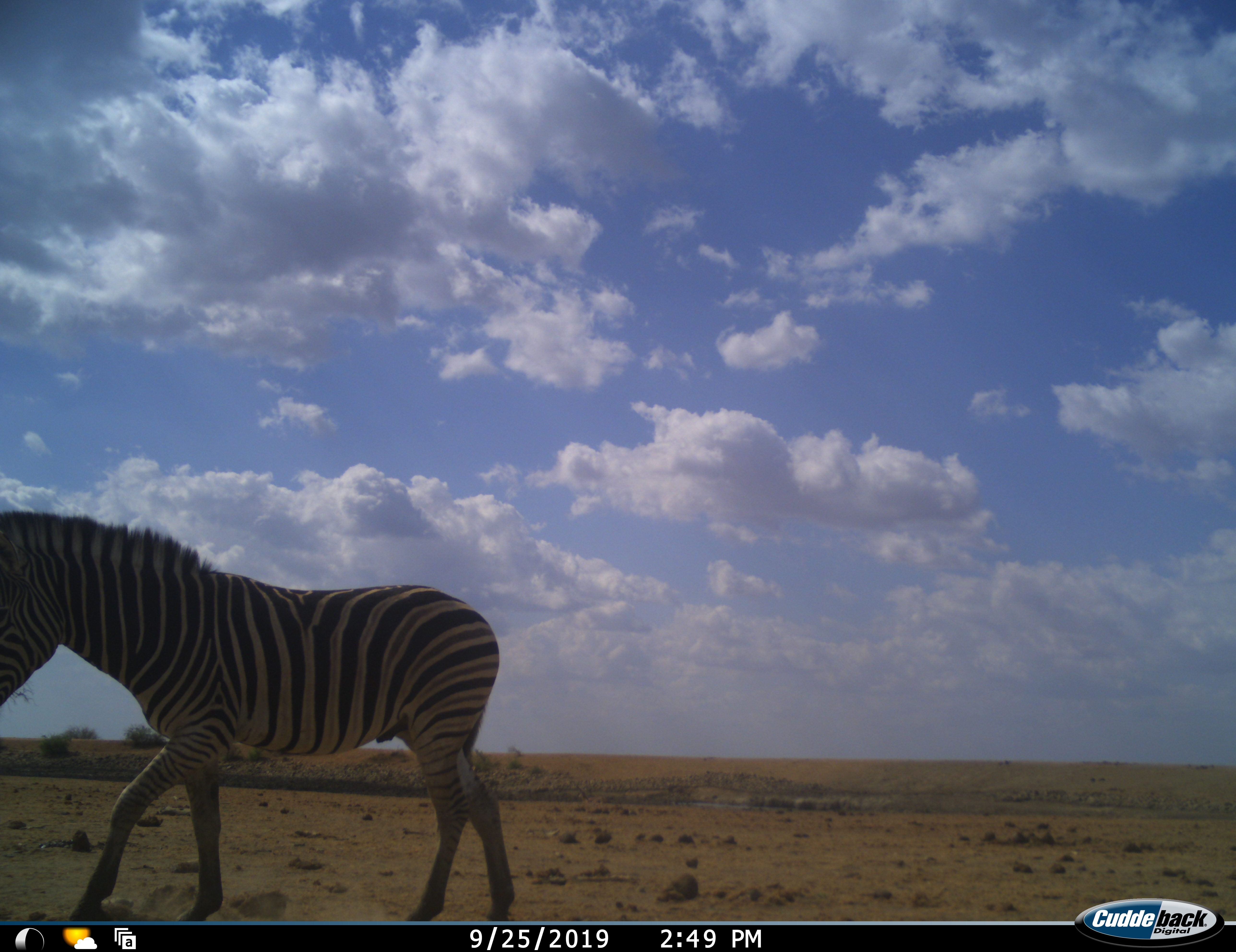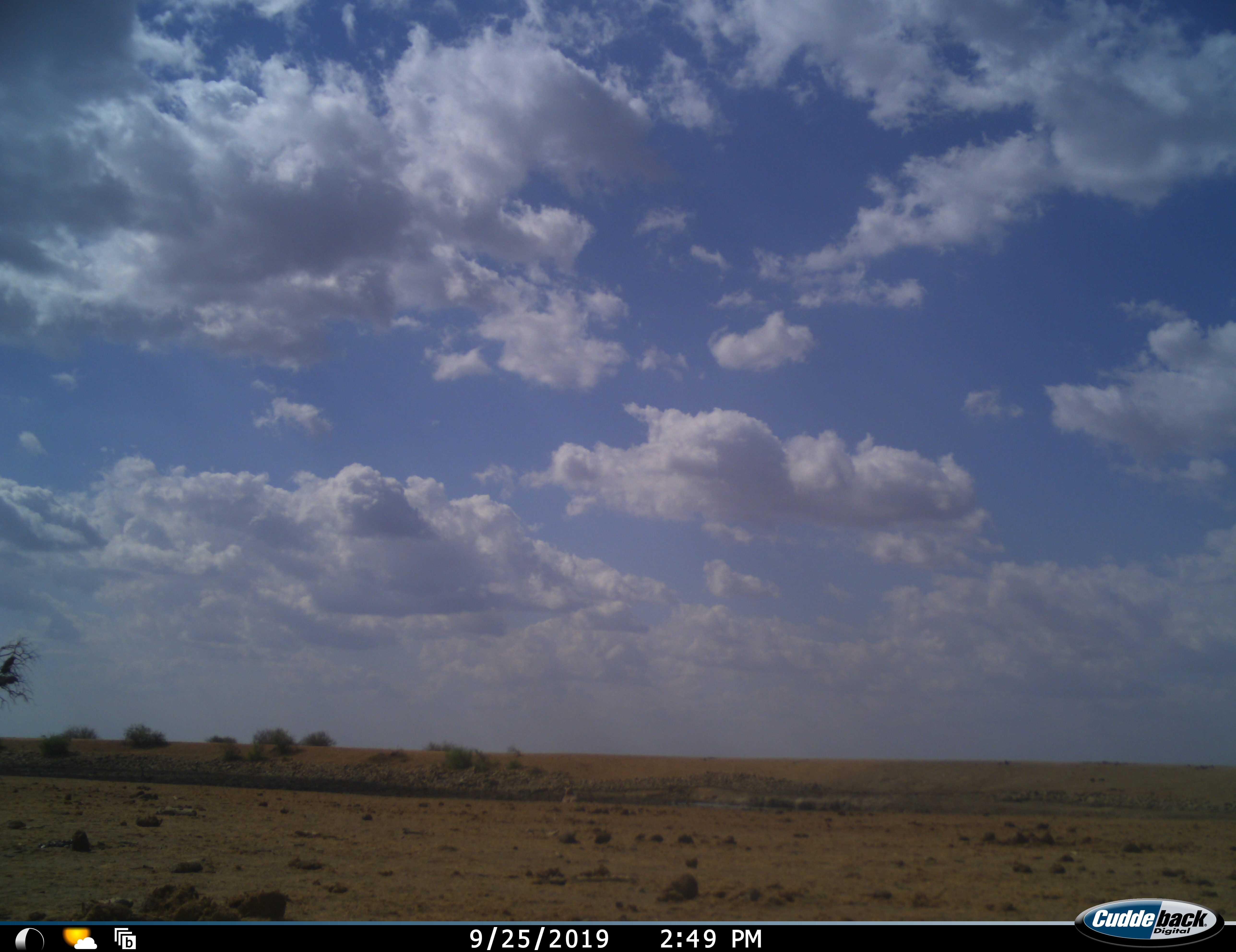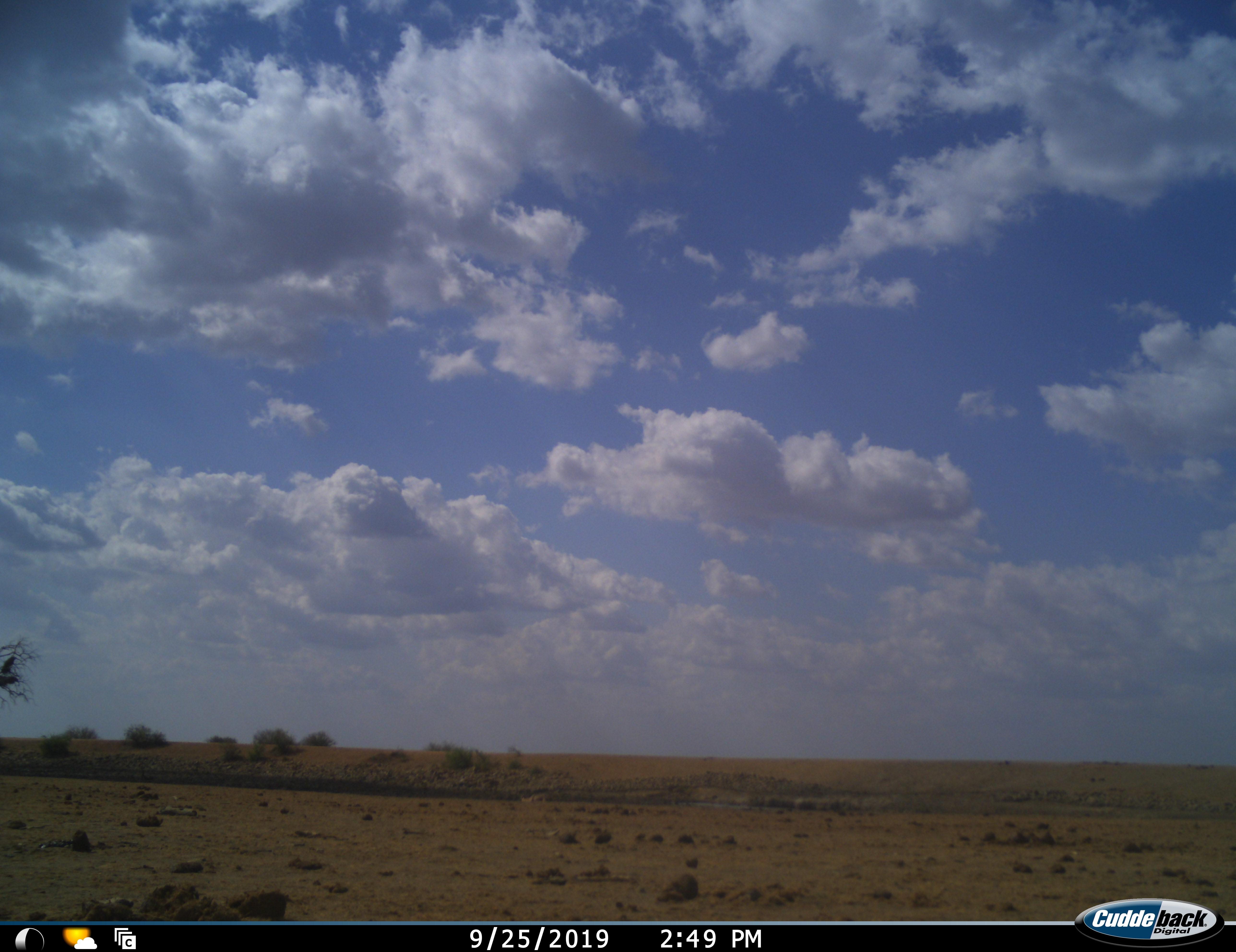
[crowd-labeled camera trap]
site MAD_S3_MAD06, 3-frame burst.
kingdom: Animalia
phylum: Chordata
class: Mammalia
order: Perissodactyla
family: Equidae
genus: Equus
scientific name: Equus quagga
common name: plains zebra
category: zebraplains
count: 1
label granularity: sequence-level